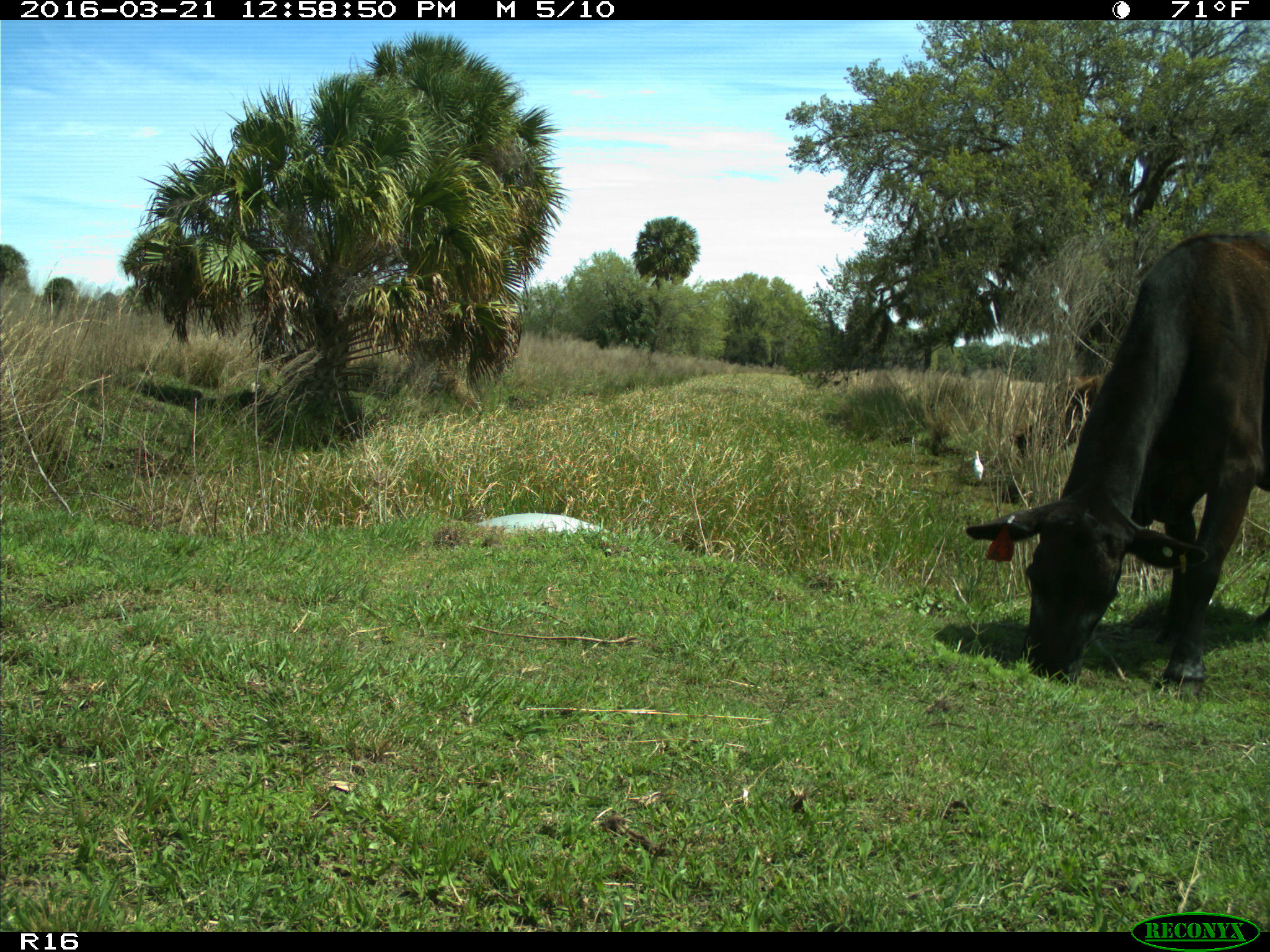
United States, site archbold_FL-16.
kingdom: Animalia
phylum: Chordata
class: Mammalia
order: Artiodactyla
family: Bovidae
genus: Bos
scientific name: Bos taurus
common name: domestic cow